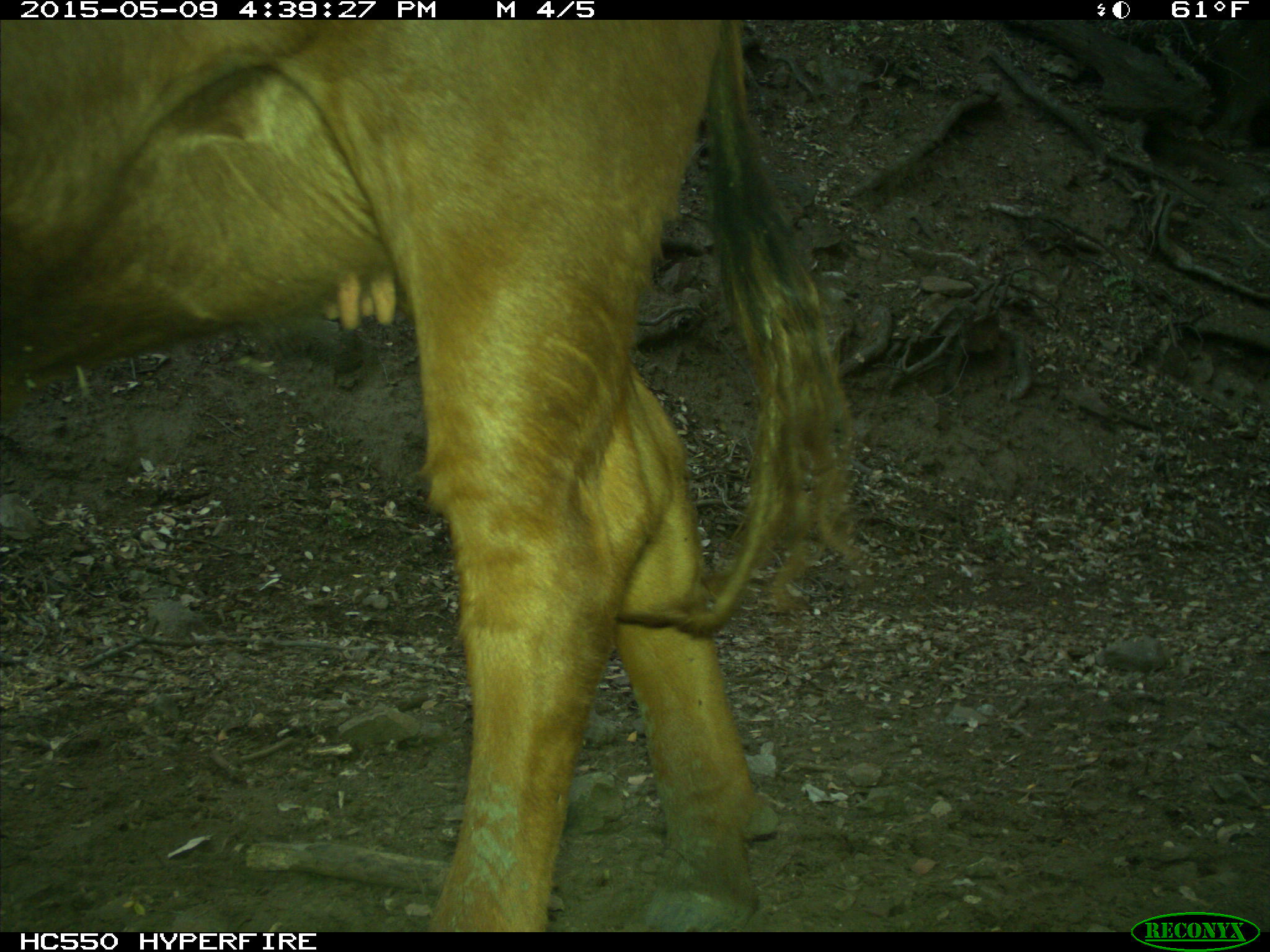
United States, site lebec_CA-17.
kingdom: Animalia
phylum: Chordata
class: Mammalia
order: Artiodactyla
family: Bovidae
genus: Bos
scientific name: Bos taurus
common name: domestic cow